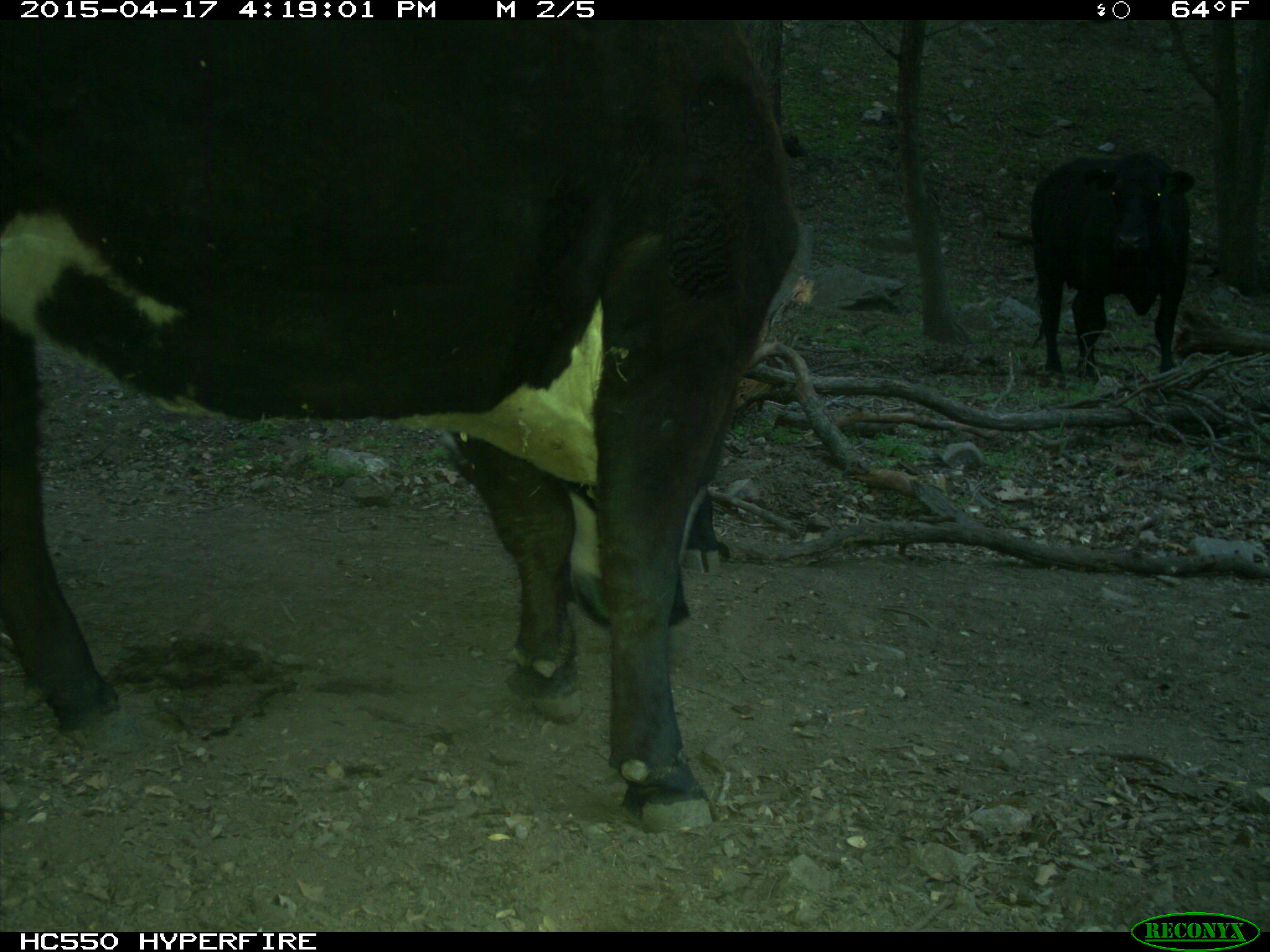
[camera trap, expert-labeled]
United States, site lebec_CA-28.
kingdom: Animalia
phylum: Chordata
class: Mammalia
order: Artiodactyla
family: Bovidae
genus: Bos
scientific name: Bos taurus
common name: domestic cow